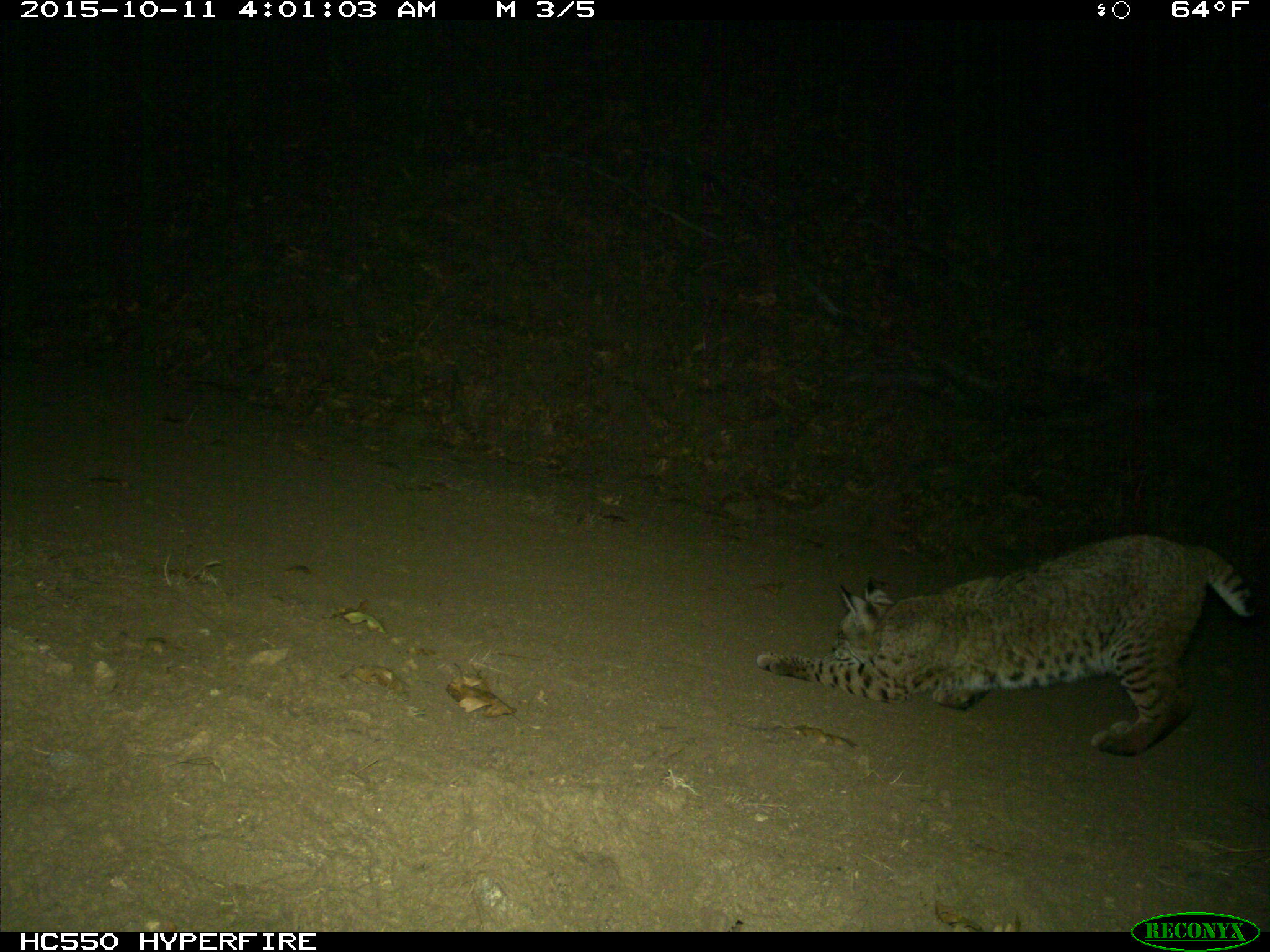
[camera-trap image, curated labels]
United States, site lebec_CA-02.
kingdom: Animalia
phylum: Chordata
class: Mammalia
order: Carnivora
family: Felidae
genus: Lynx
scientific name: Lynx rufus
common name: bobcat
Lynx rufus (bobcat).